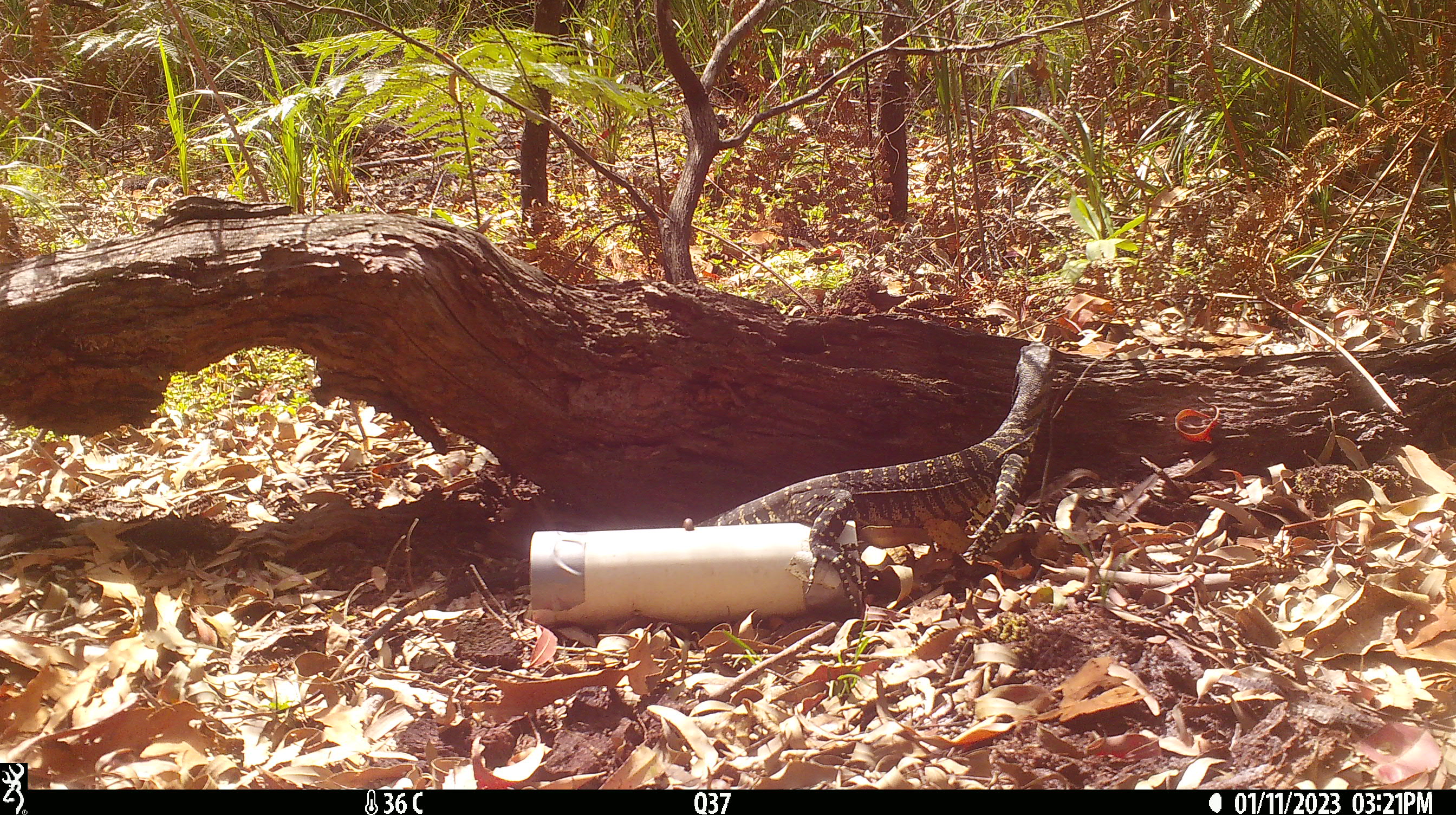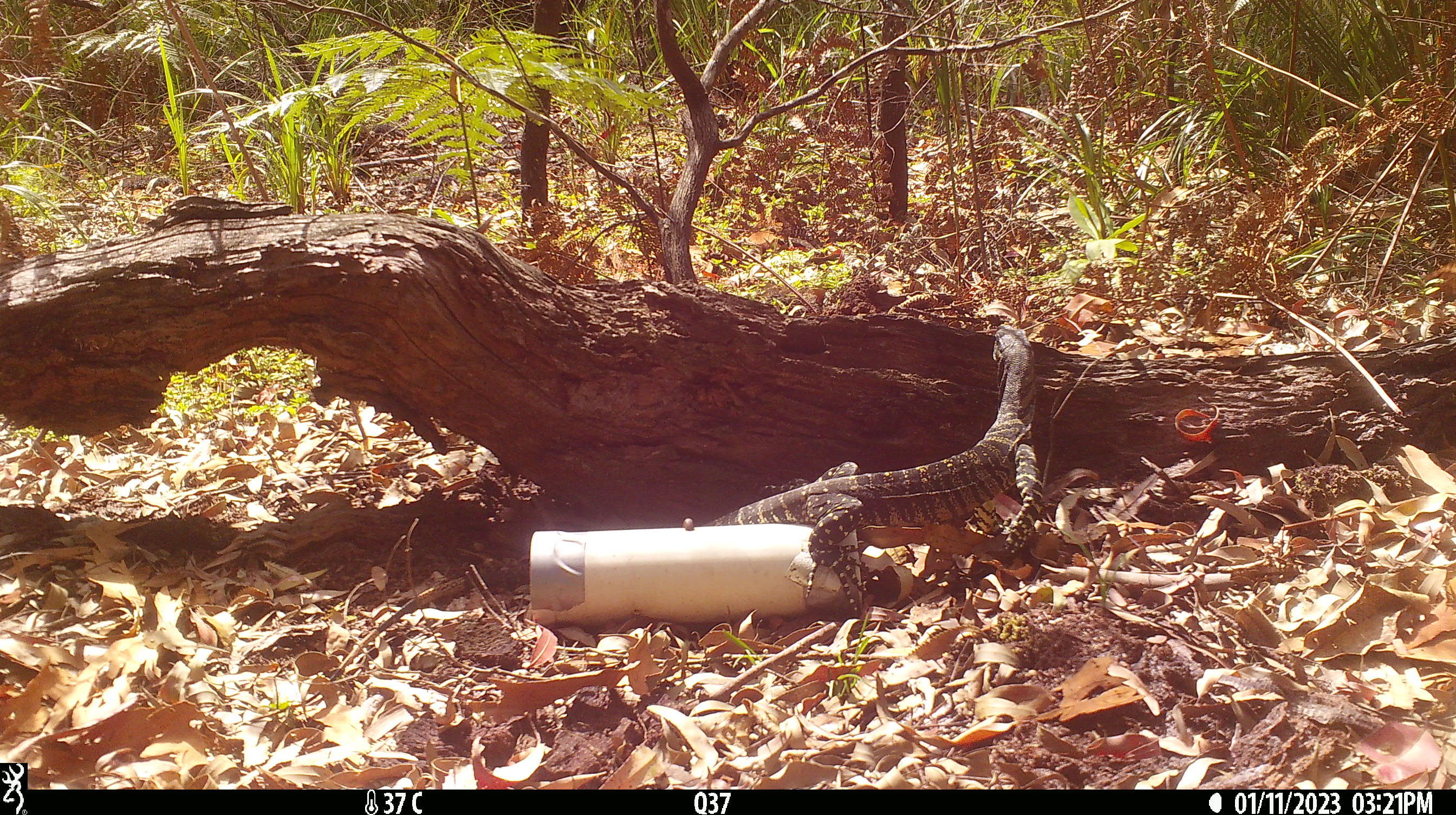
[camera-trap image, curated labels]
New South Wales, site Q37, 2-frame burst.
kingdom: Animalia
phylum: Chordata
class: Reptilia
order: Squamata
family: Varanidae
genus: Varanus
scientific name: Varanus varius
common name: lace monitor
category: goanna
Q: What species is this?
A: Goanna (lace monitor) (Varanus varius).